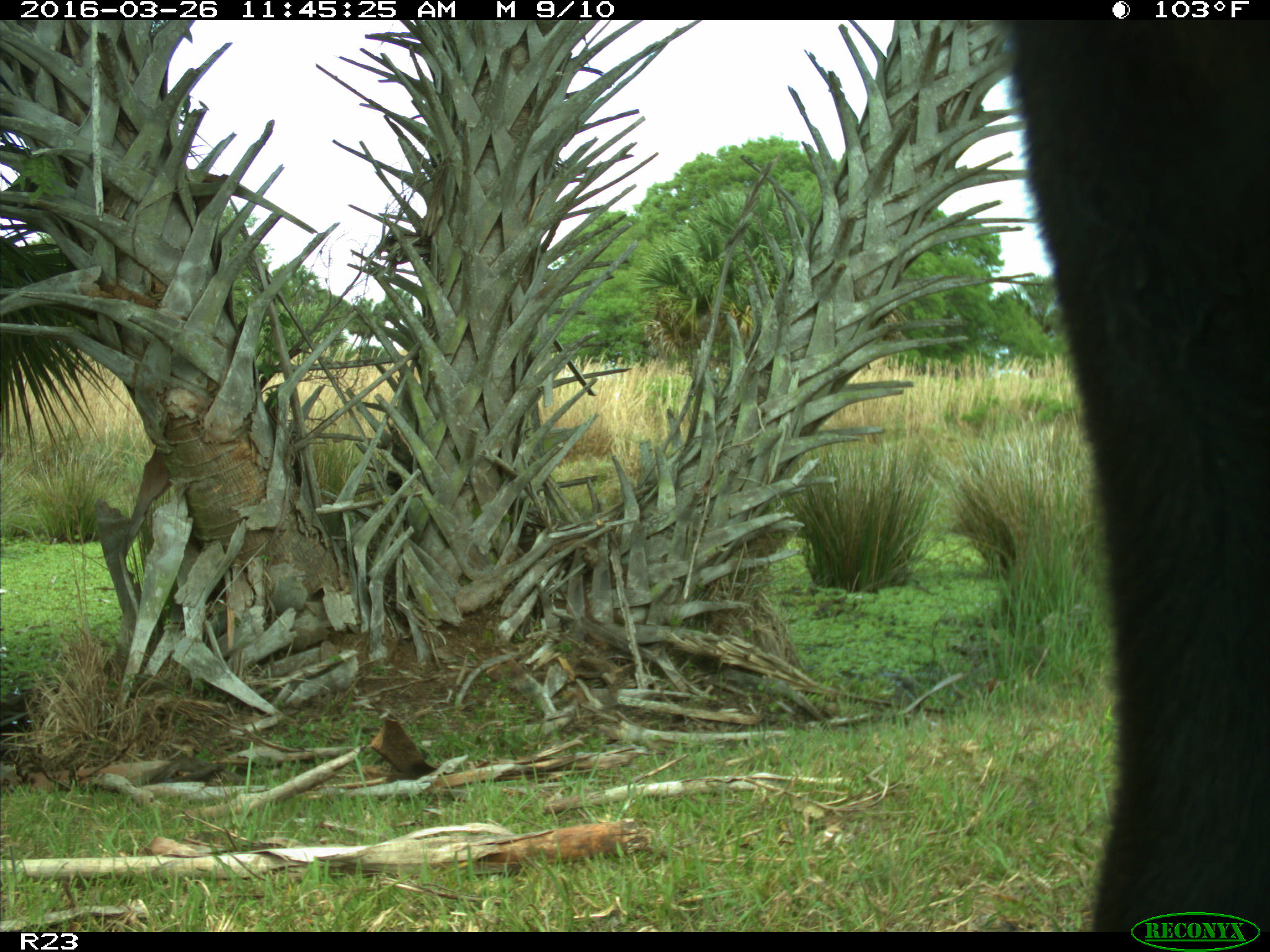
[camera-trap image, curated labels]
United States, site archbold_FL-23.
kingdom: Animalia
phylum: Chordata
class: Mammalia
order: Artiodactyla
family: Bovidae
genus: Bos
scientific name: Bos taurus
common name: domestic cow